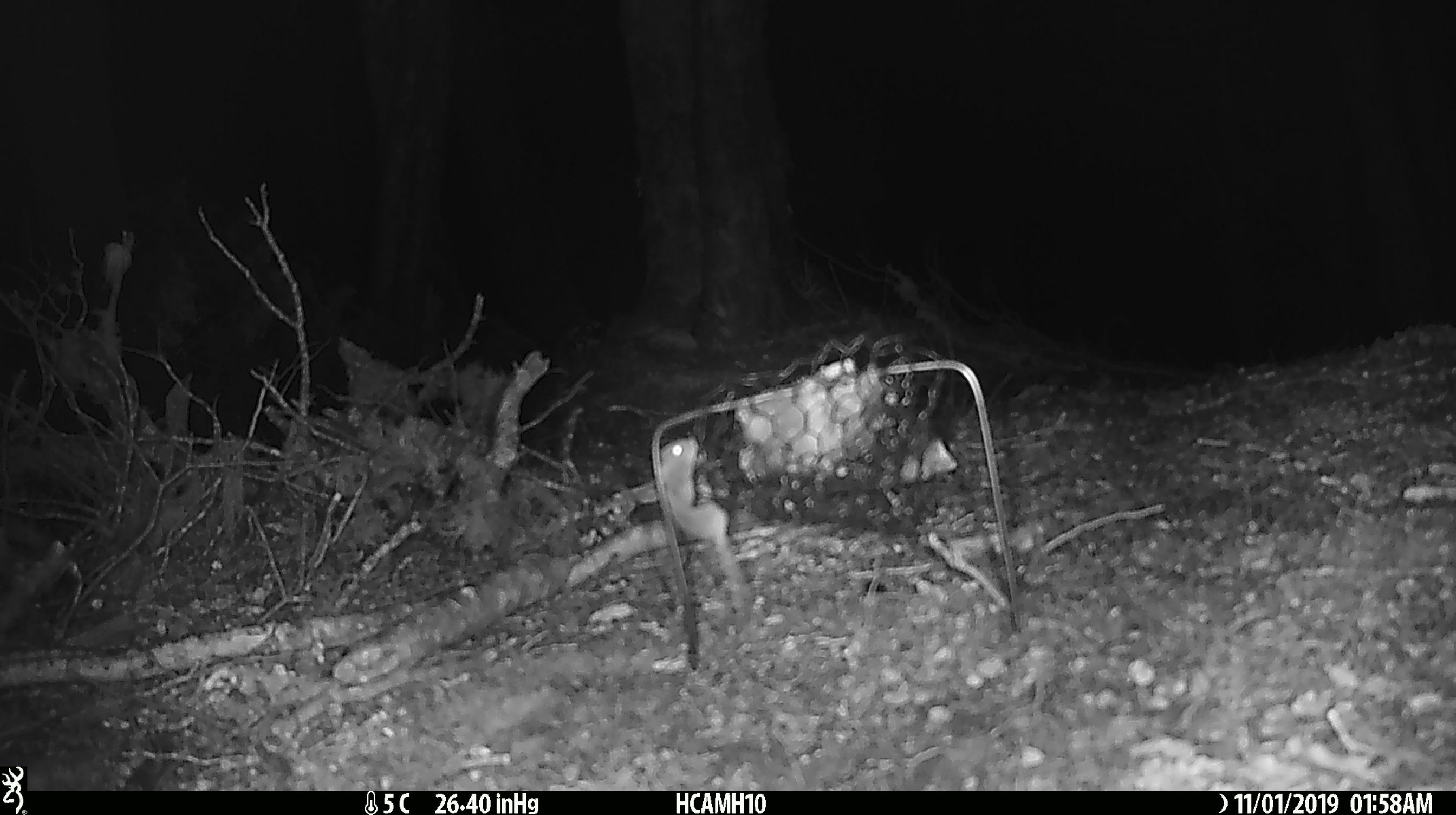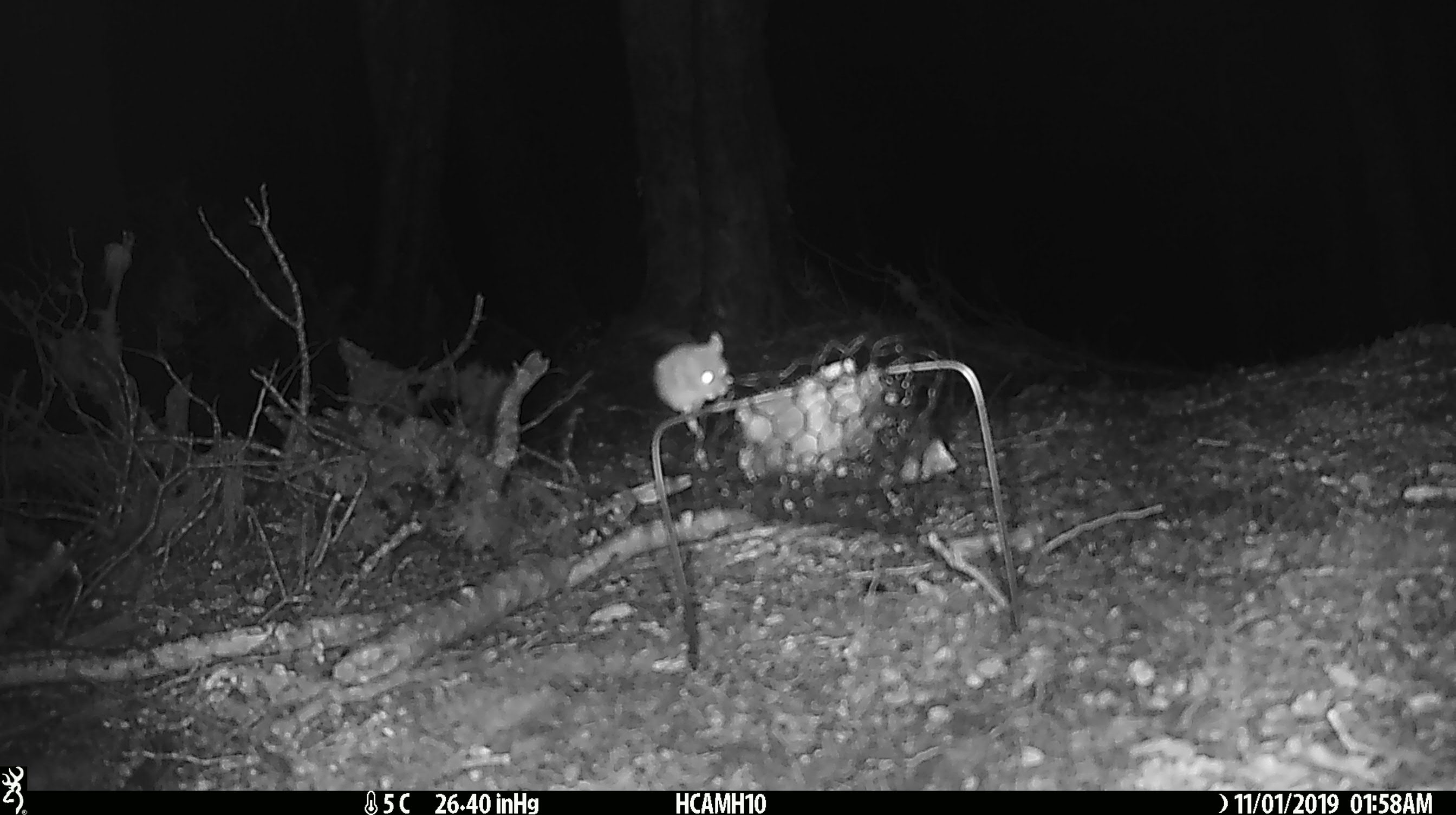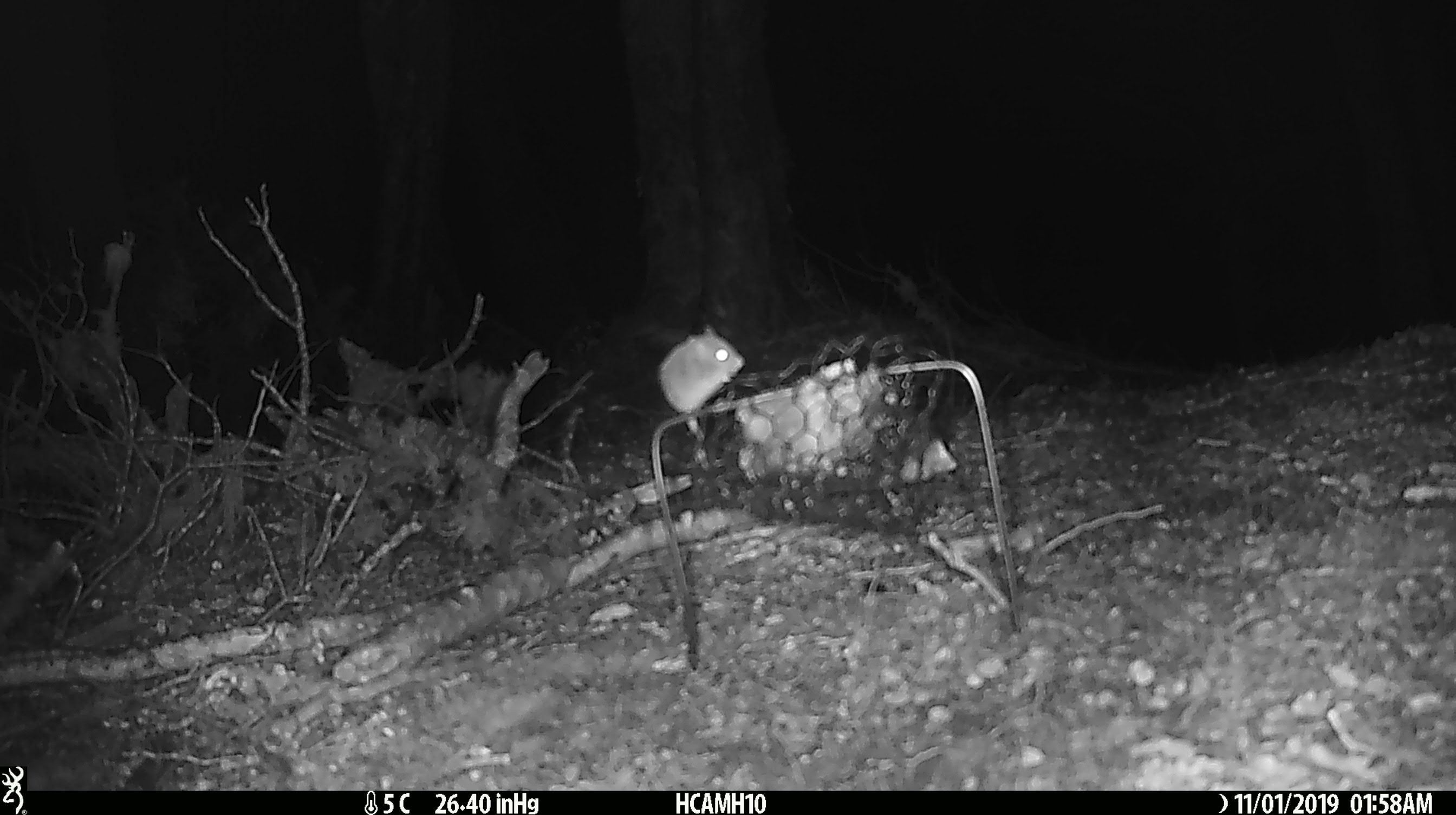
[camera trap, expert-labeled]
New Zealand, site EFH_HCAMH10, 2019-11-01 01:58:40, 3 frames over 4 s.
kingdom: Animalia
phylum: Chordata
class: Mammalia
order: Rodentia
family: Muridae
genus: Mus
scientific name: Mus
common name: mouse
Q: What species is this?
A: Mouse (Mus).